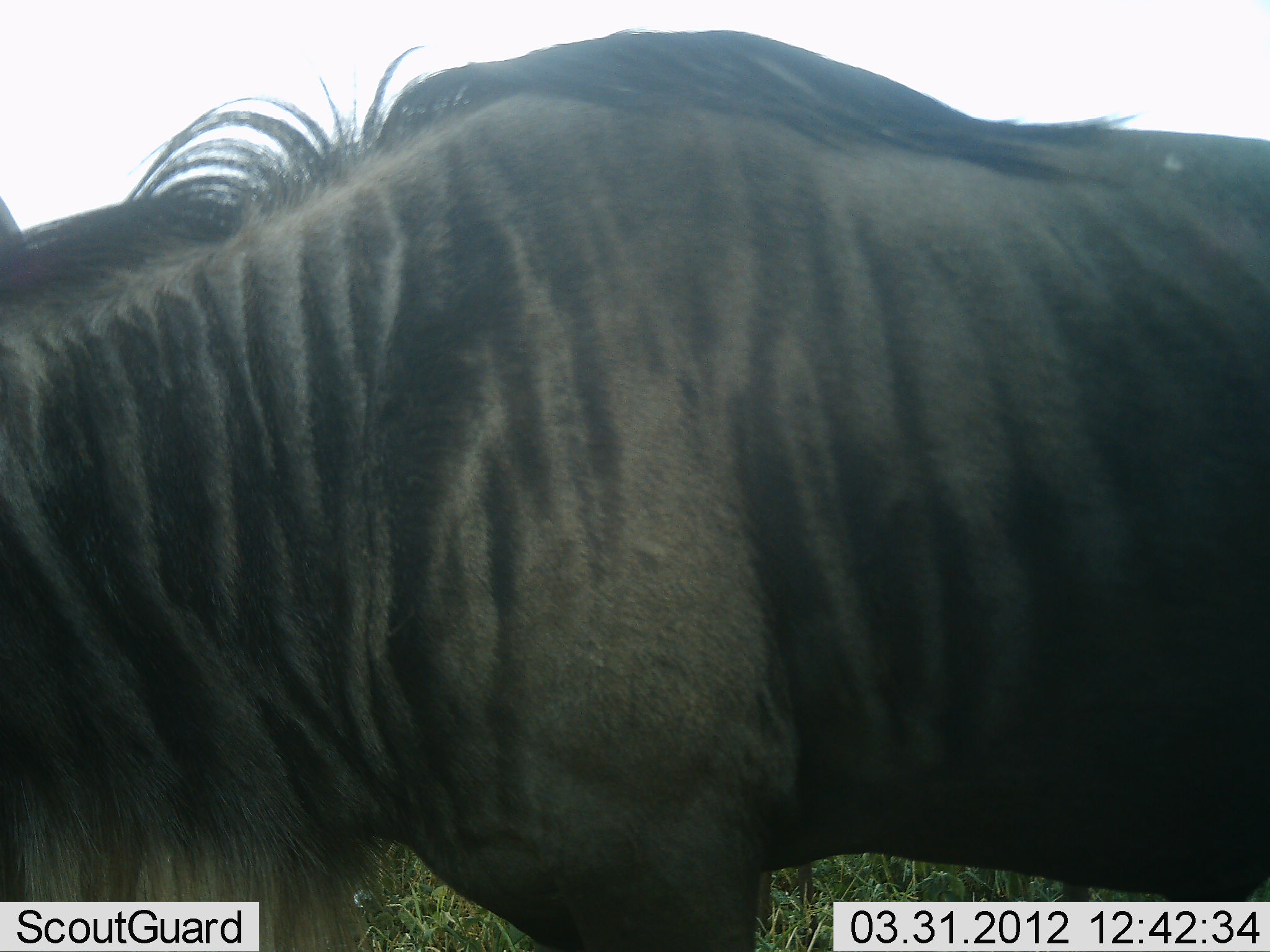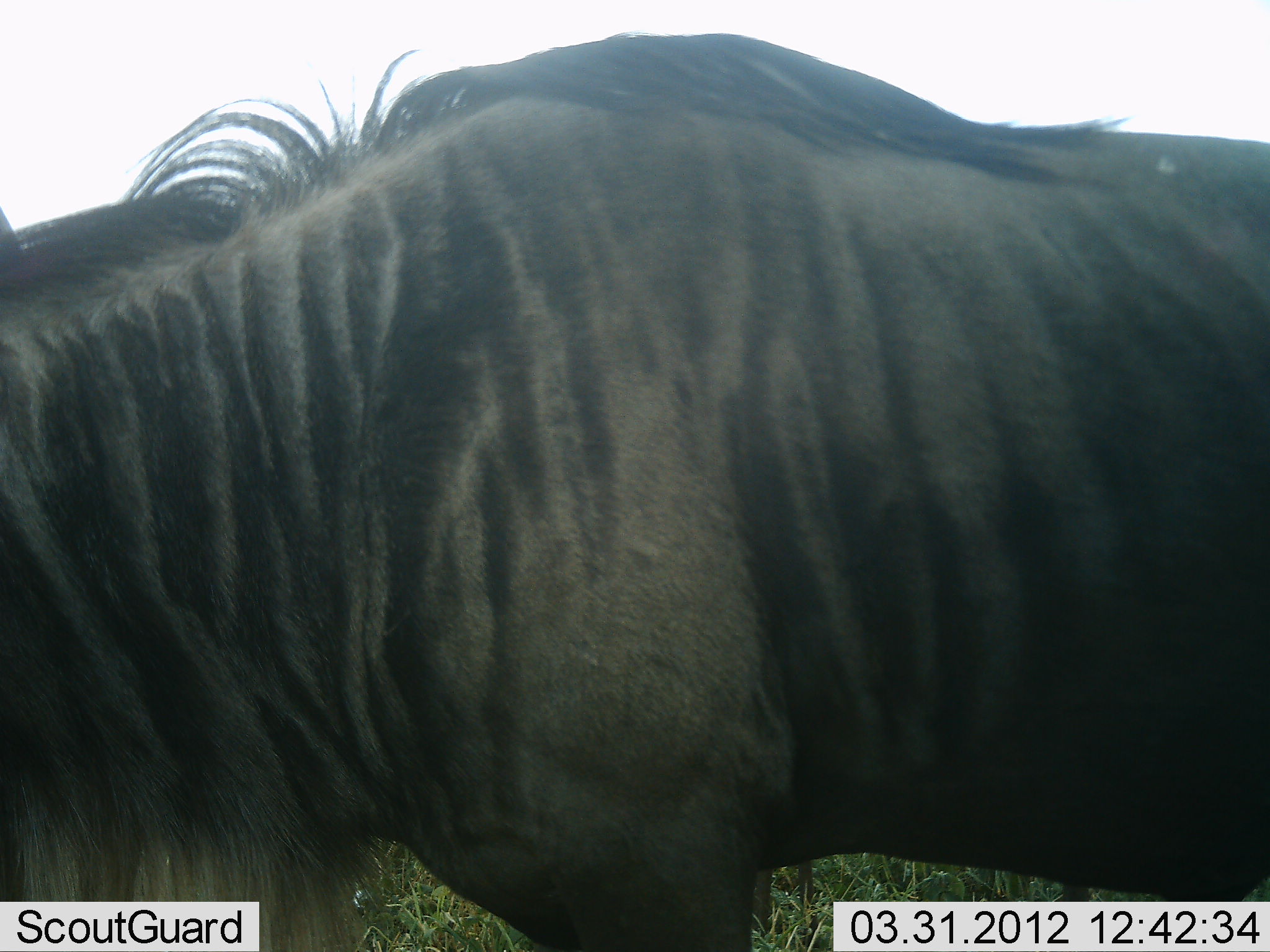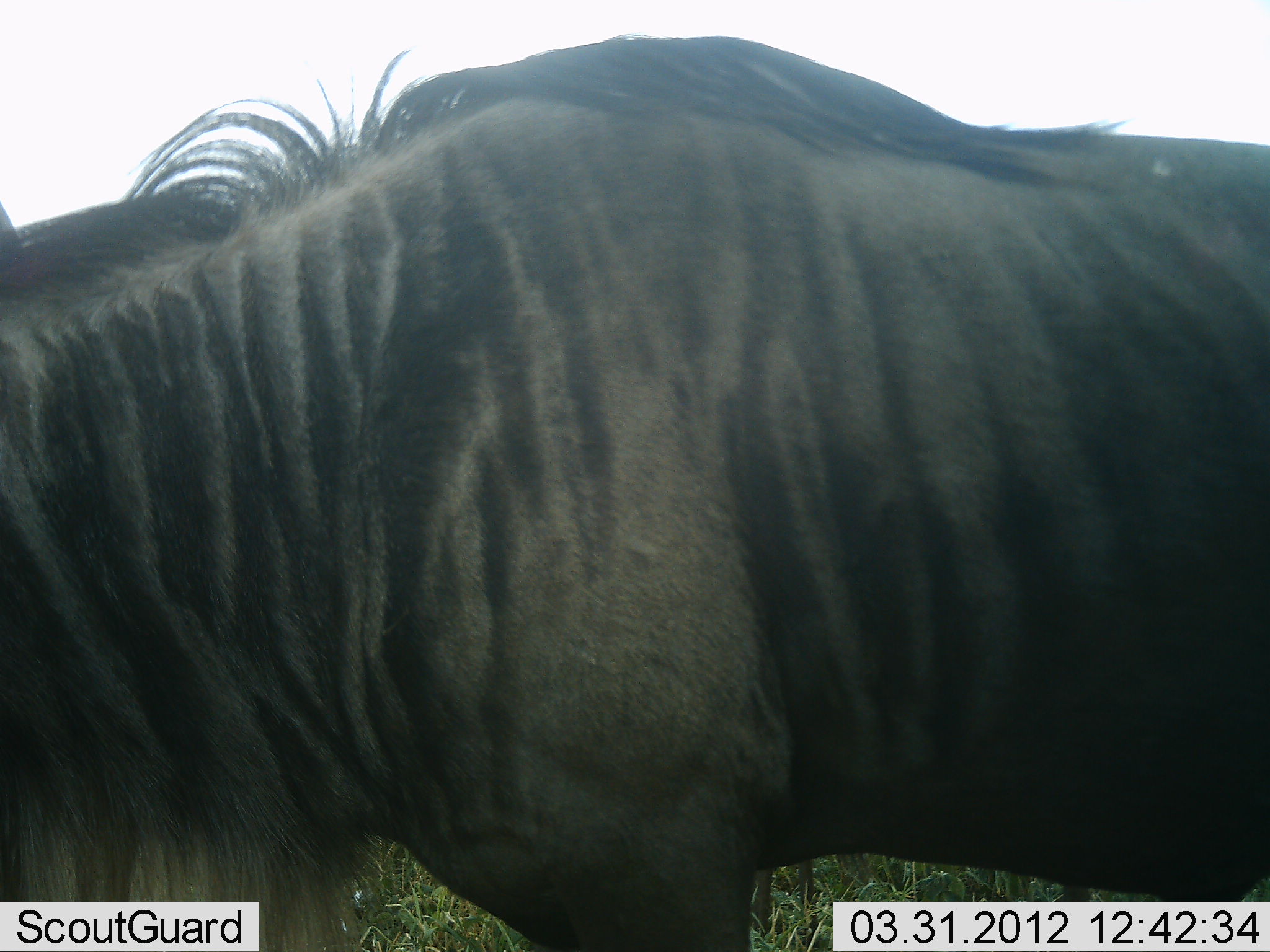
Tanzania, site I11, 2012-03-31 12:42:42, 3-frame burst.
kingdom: Animalia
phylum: Chordata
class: Mammalia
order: Artiodactyla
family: Bovidae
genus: Connochaetes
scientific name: Connochaetes taurinus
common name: blue wildebeest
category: wildebeest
Wildebeest (blue wildebeest) (Connochaetes taurinus), count 1. Behavior (volunteer vote fractions): standing 94%, resting 0%, moving 6%, interacting 0%. Young present (vote fraction): 0%. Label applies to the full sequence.